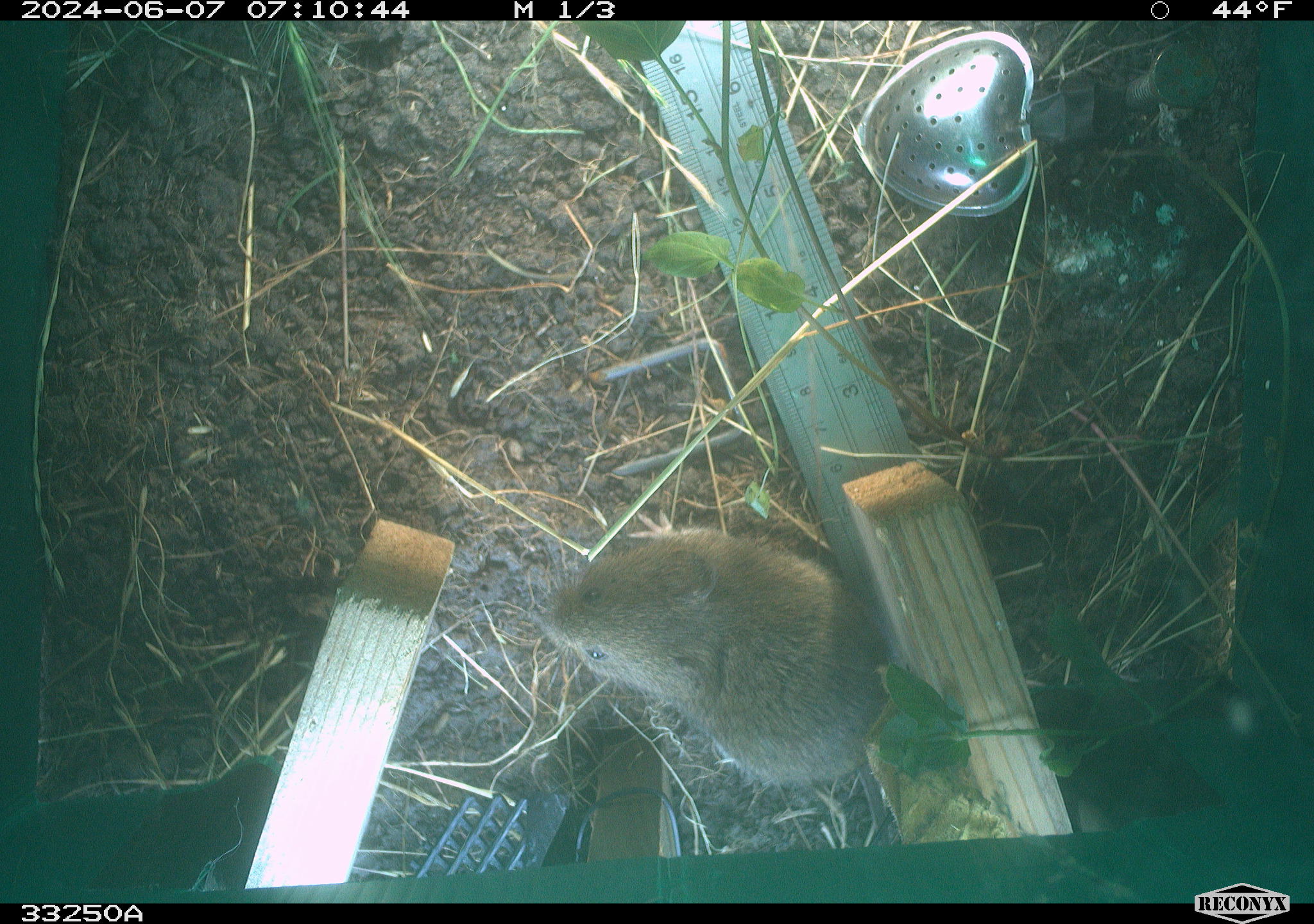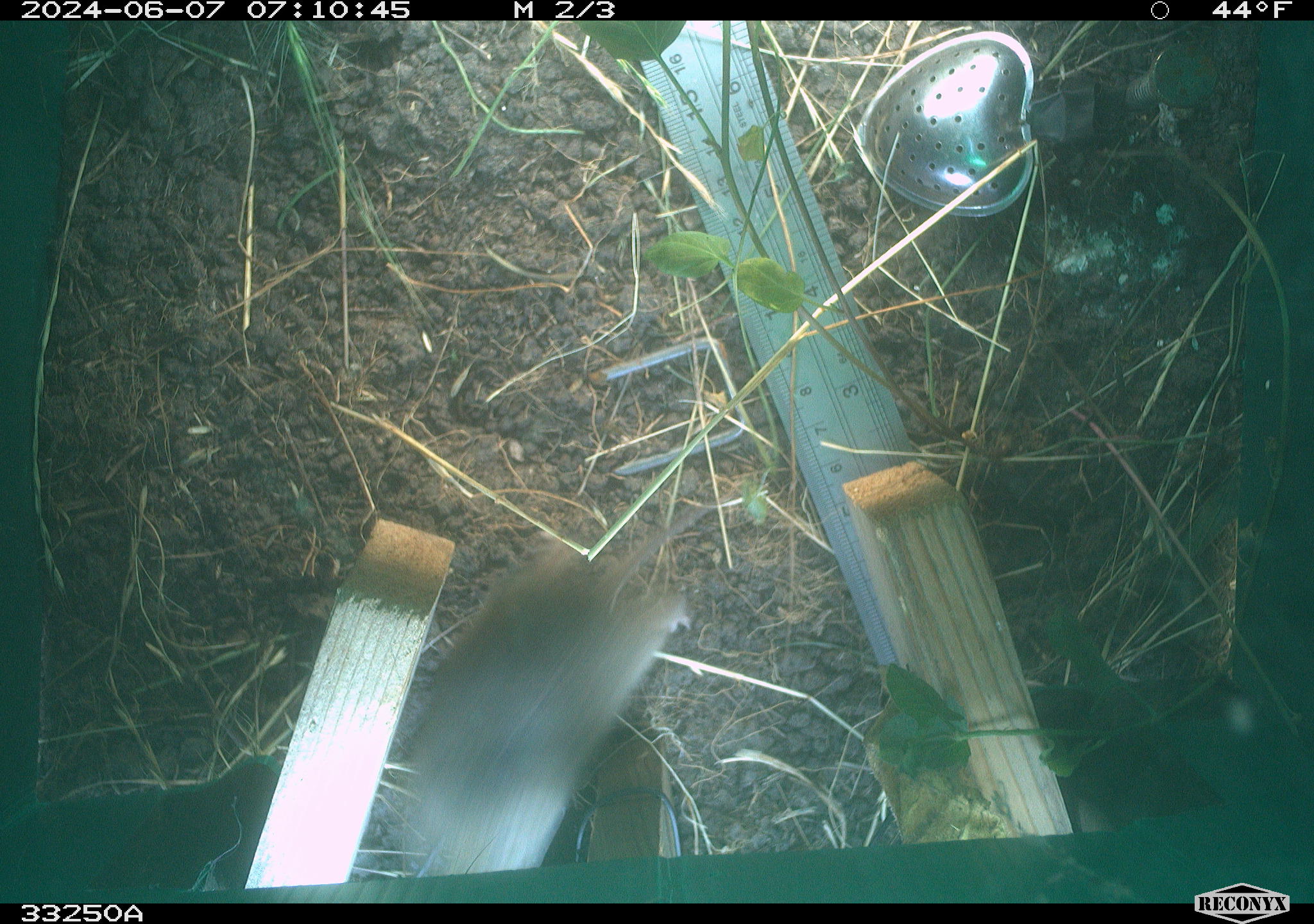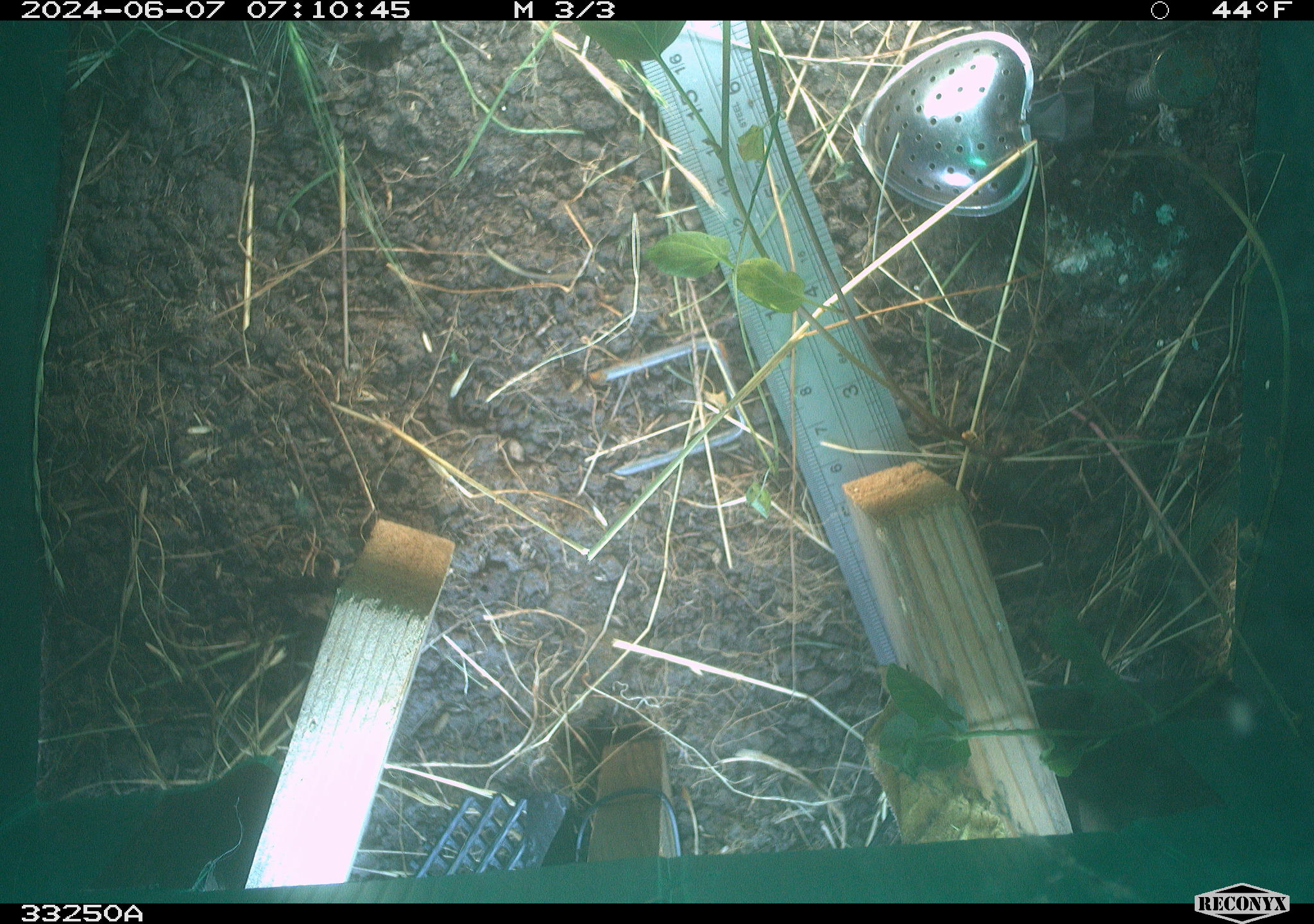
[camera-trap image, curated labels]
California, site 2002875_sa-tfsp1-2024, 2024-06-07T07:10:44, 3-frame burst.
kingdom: Animalia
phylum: Chordata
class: Mammalia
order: Rodentia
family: Cricetidae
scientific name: Arvicolinae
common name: voles, lemmings, and muskrats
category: arvicolinae subfamily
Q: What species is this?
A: Arvicolinae subfamily (voles, lemmings, and muskrats) (Arvicolinae).